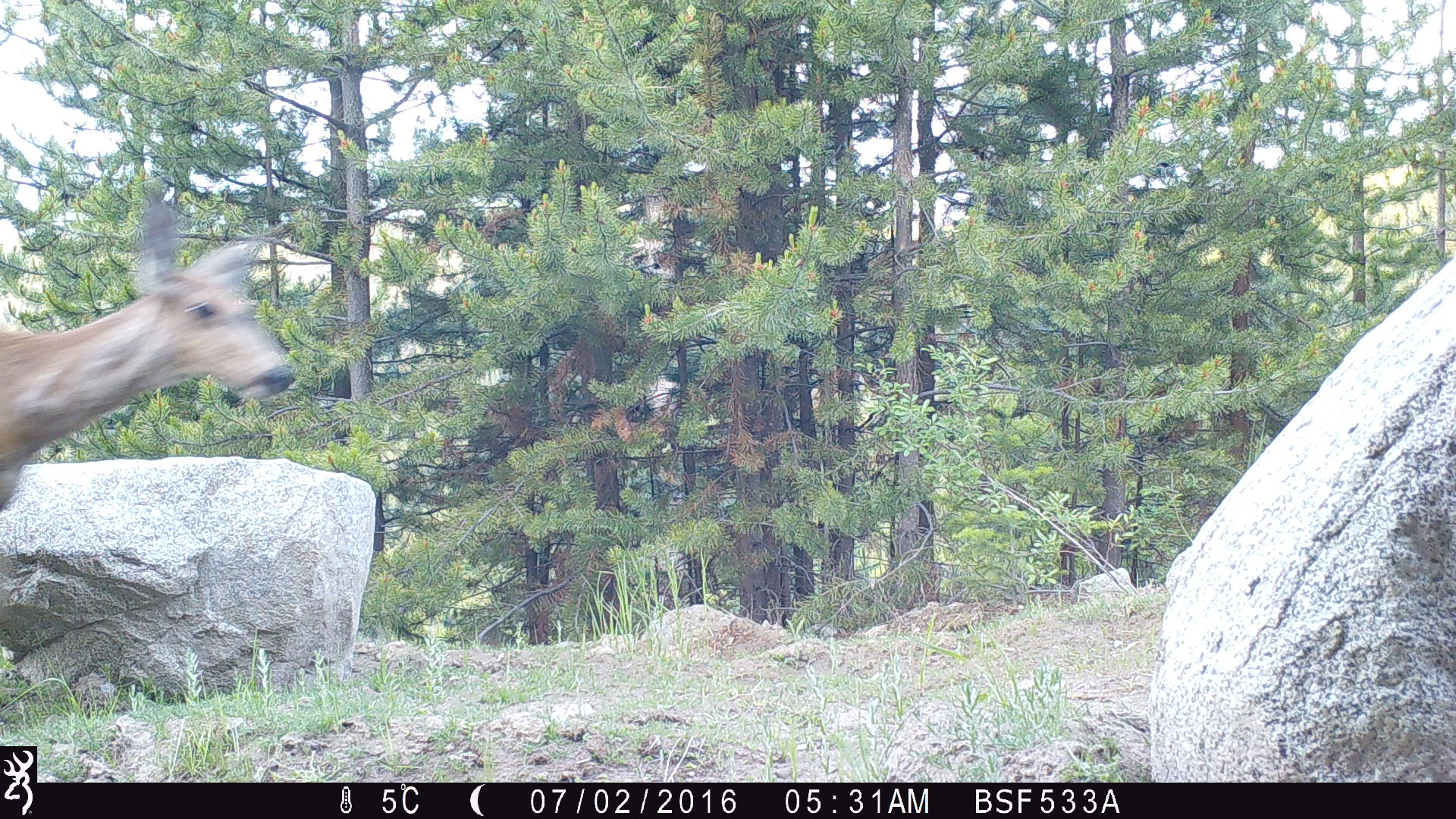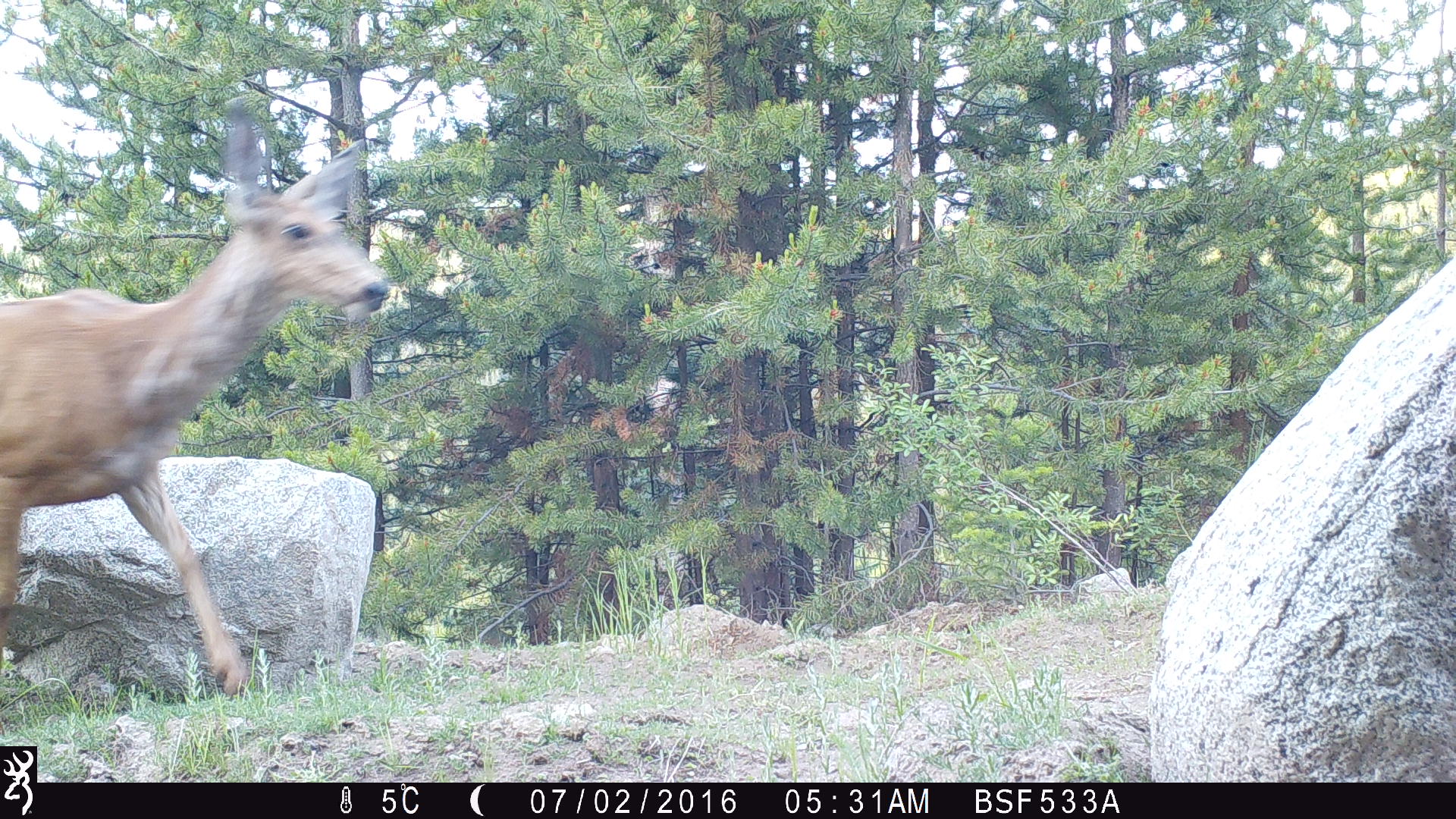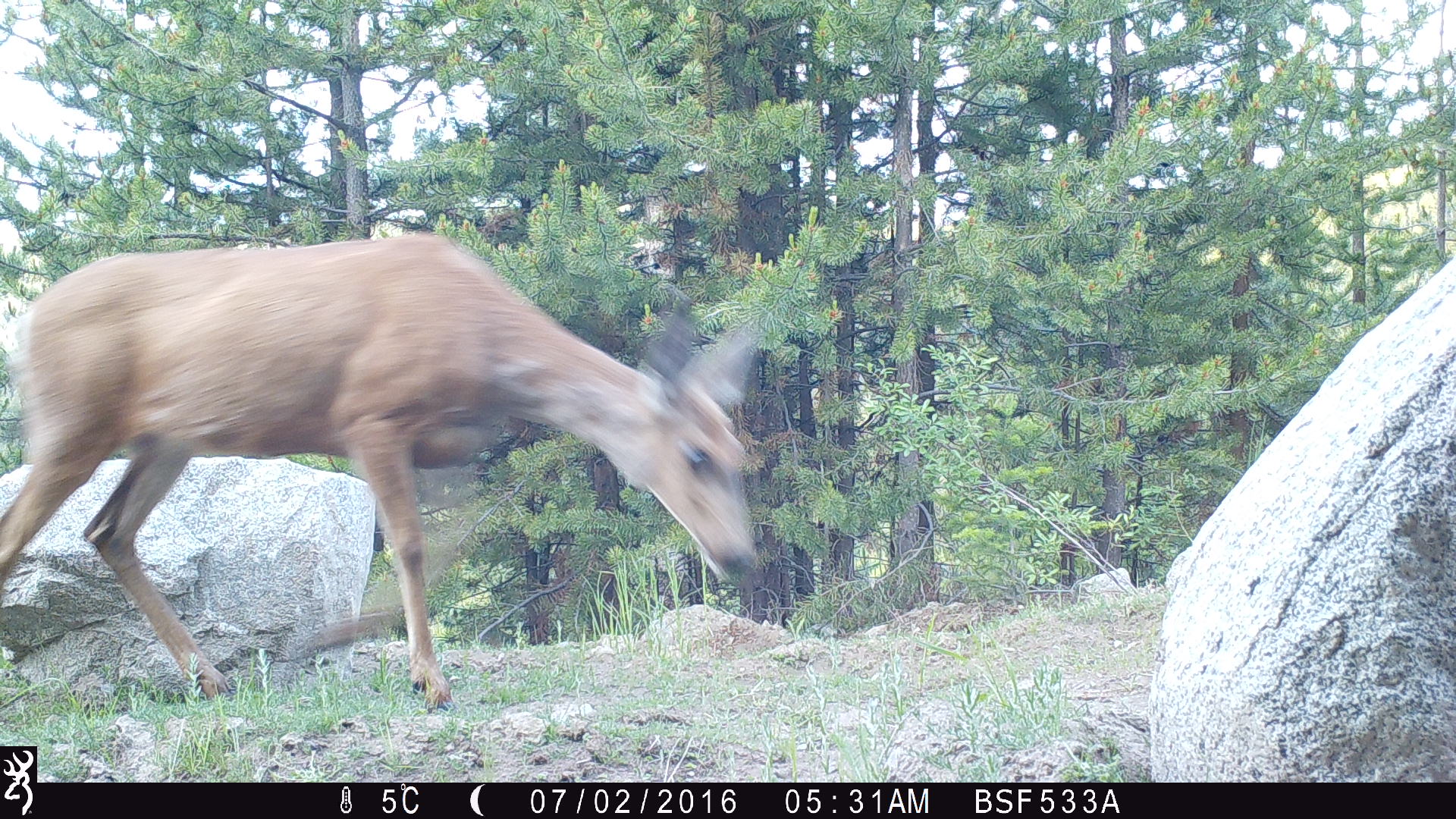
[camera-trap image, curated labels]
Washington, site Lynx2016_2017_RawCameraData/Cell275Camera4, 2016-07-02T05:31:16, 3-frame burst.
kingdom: Animalia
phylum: Chordata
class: Mammalia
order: Artiodactyla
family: Cervidae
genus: Odocoileus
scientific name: Odocoileus hemionus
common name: mule deer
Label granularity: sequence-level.